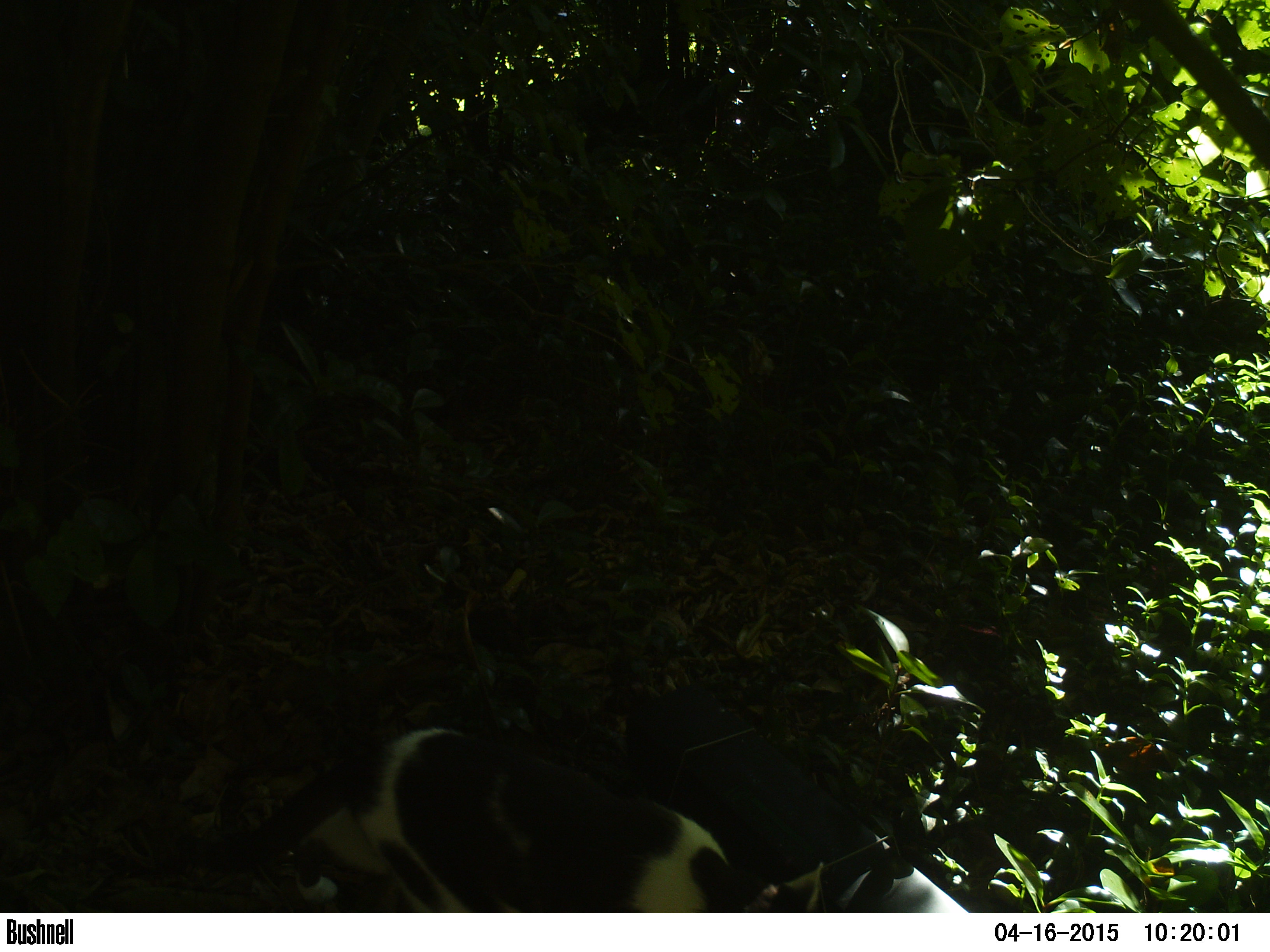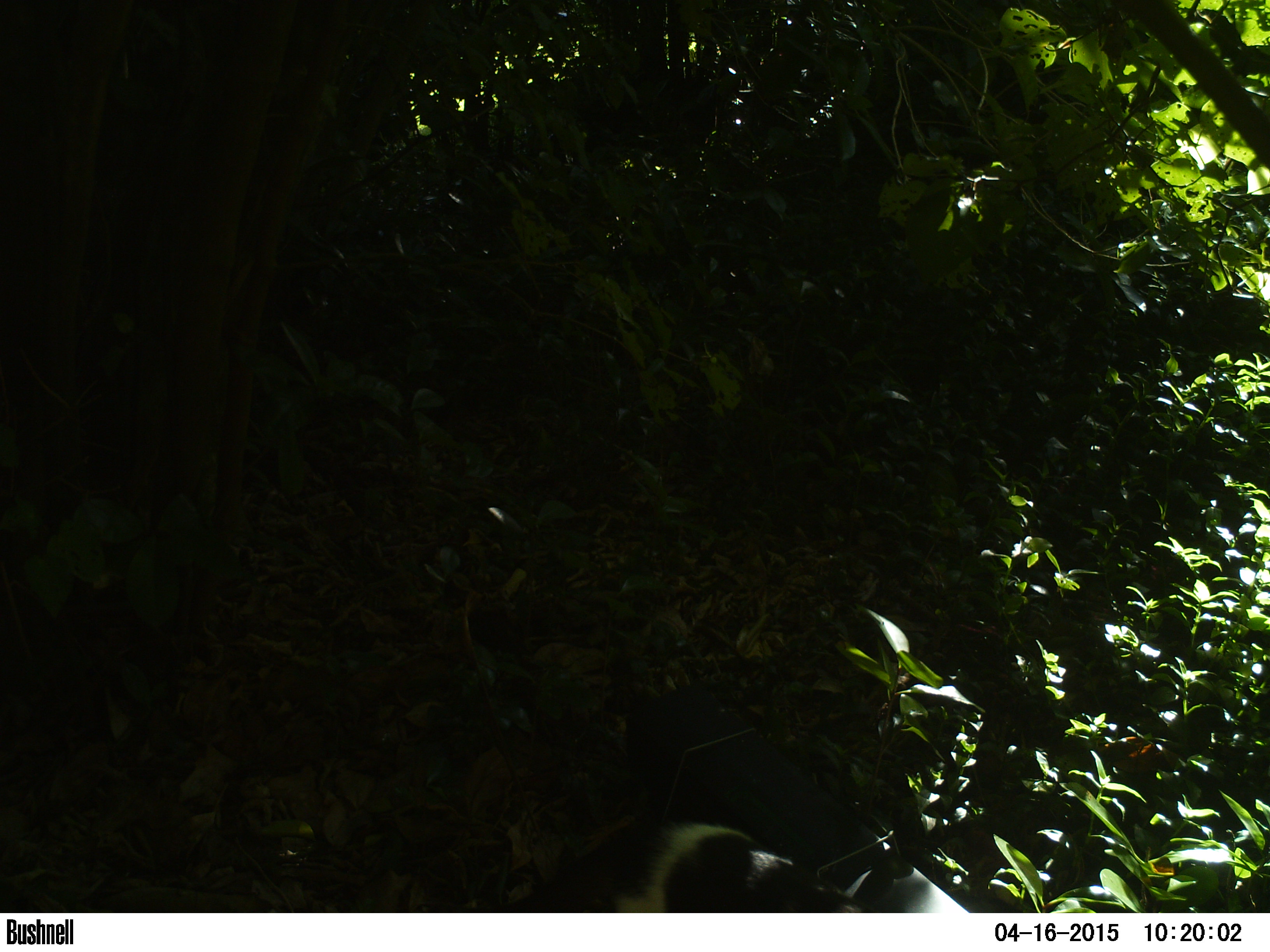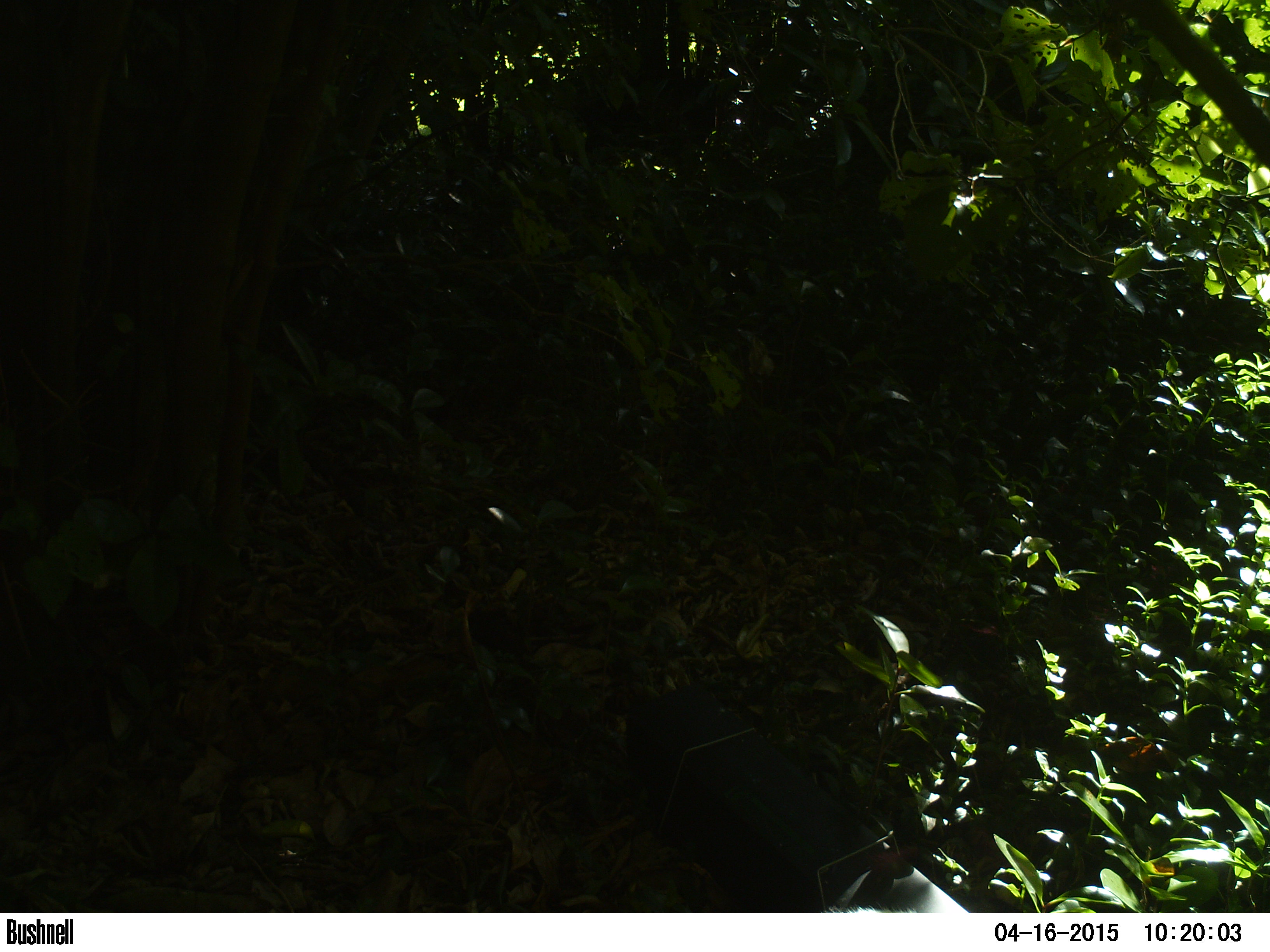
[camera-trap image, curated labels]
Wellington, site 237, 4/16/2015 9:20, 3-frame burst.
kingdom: Animalia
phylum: Chordata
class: Mammalia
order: Carnivora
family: Felidae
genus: Felis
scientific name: Felis catus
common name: cat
Cat (Felis catus).